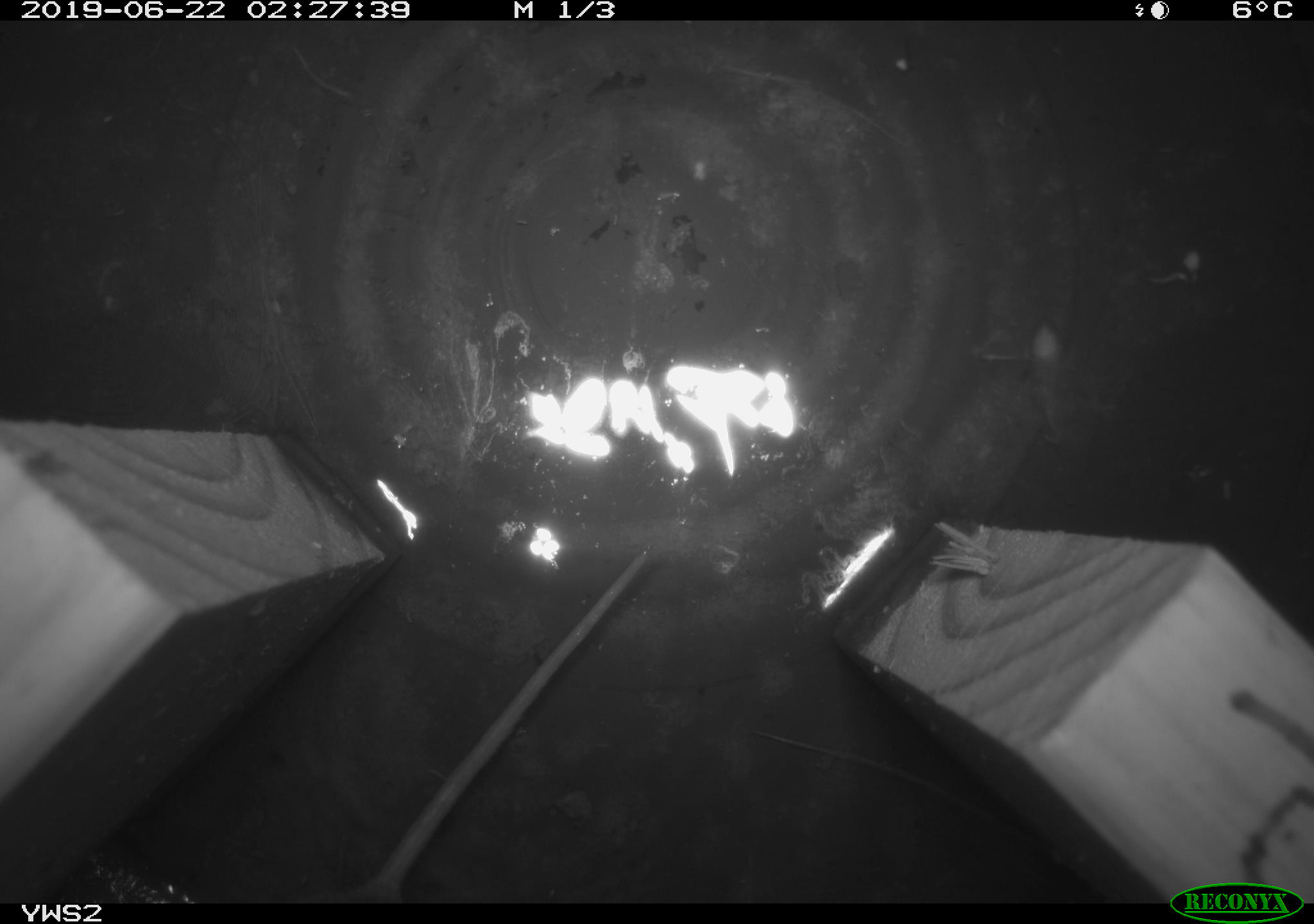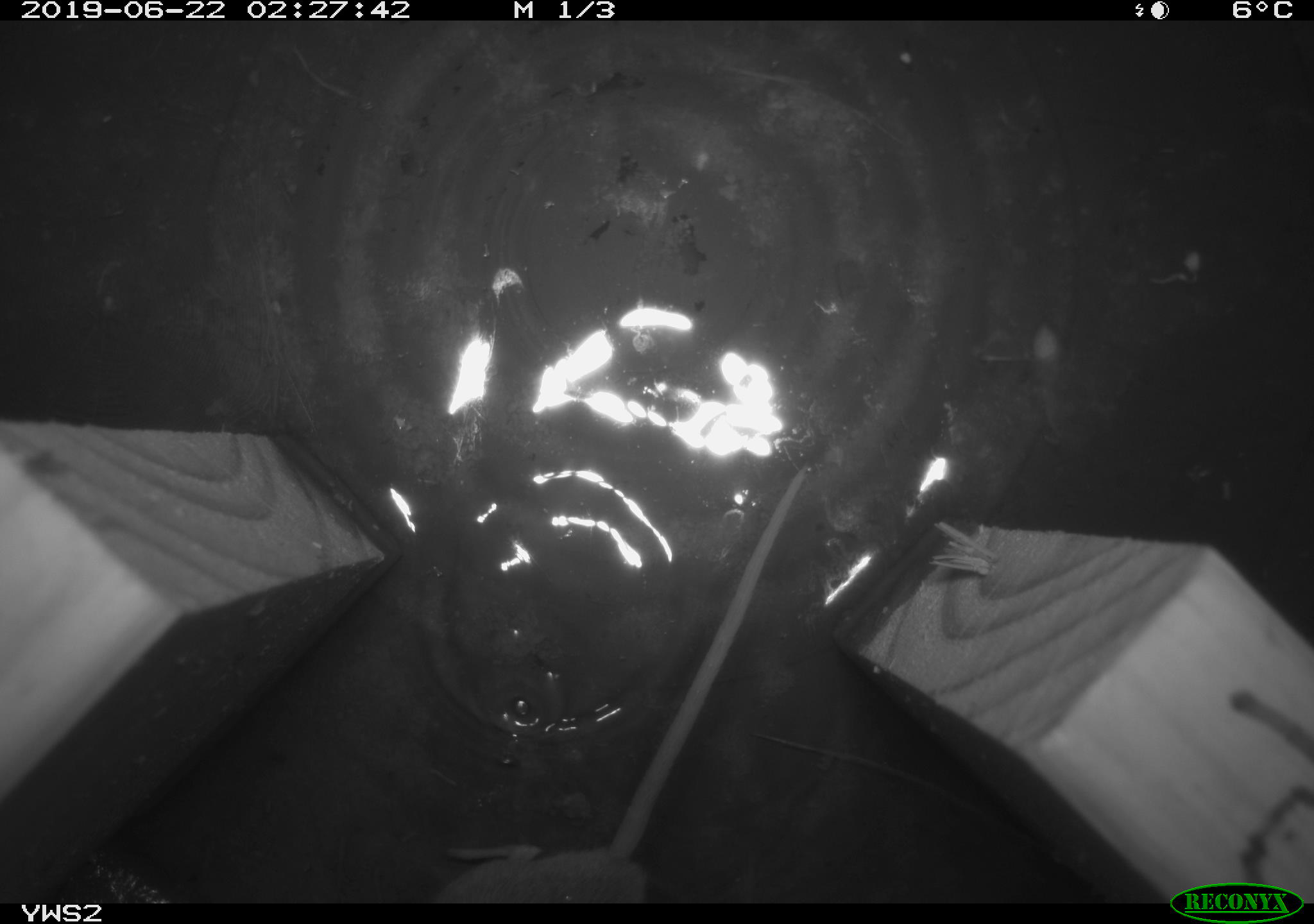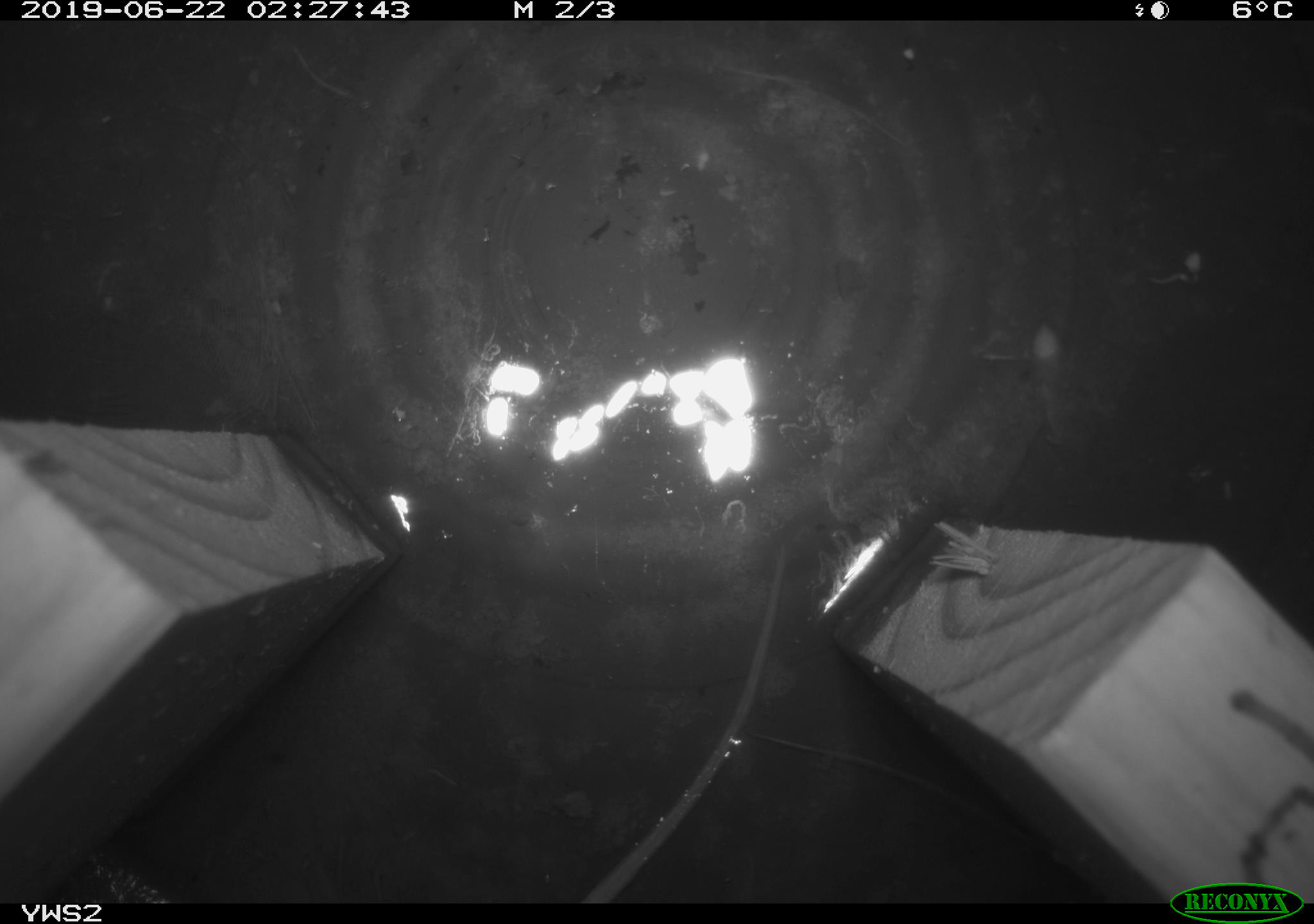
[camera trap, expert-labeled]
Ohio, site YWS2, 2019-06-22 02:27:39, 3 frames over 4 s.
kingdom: Animalia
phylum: Chordata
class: Mammalia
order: Rodentia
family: Cricetidae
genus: Peromyscus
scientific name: Peromyscus leucopus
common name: white-footed mouse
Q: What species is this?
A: White-footed mouse (Peromyscus leucopus).